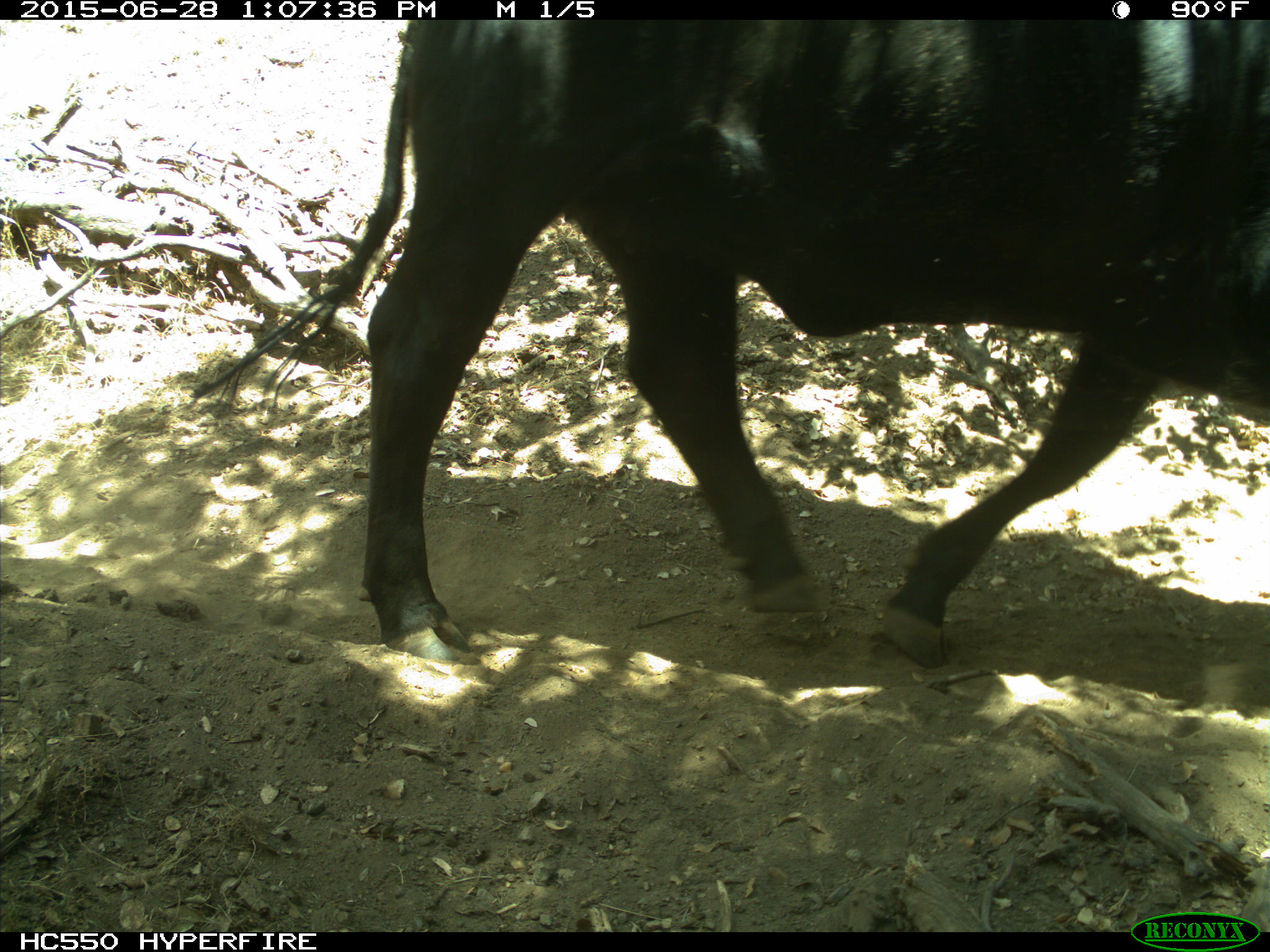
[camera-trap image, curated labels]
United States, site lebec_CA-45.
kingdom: Animalia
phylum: Chordata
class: Mammalia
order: Artiodactyla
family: Bovidae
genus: Bos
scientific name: Bos taurus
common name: domestic cow